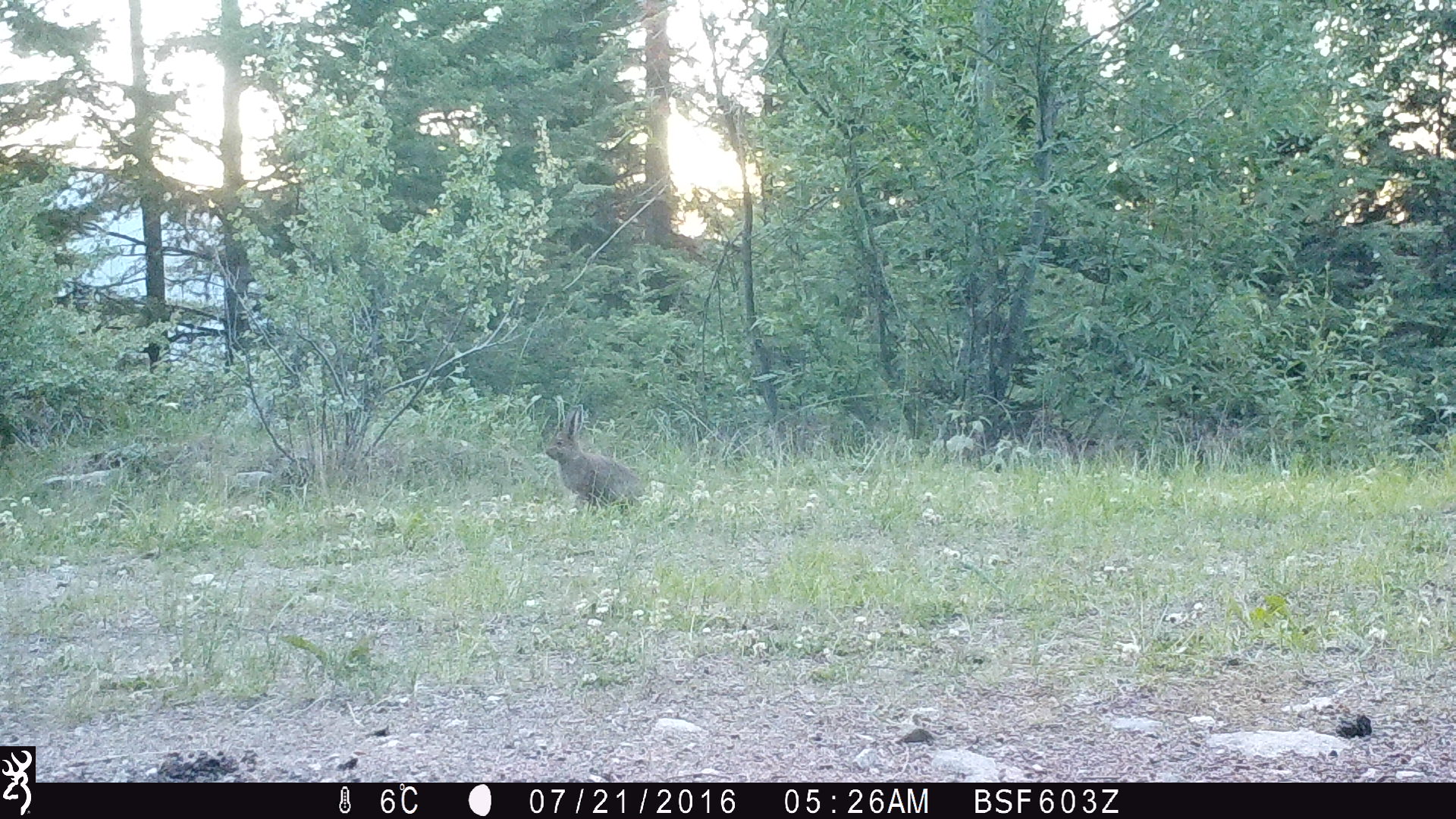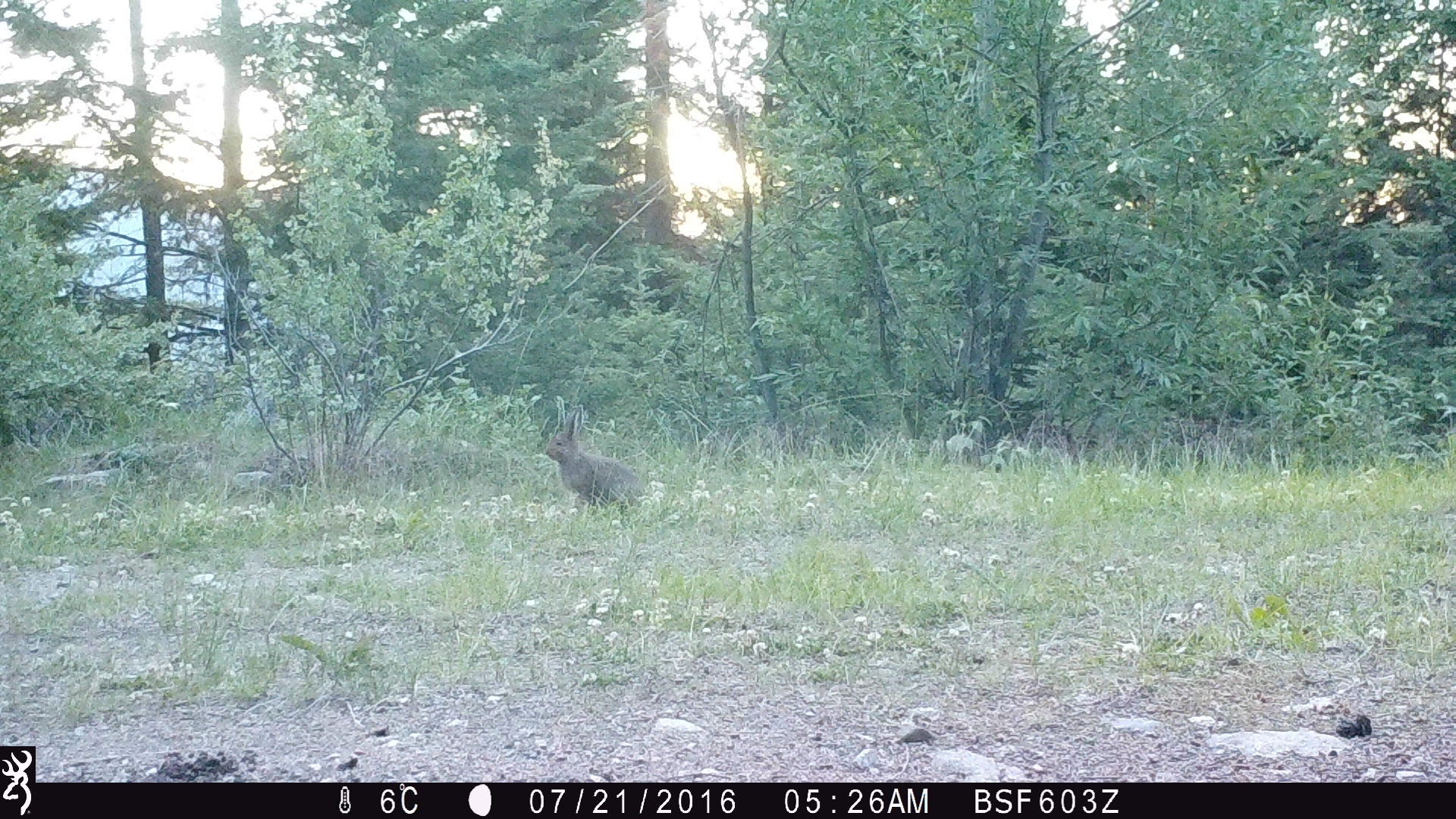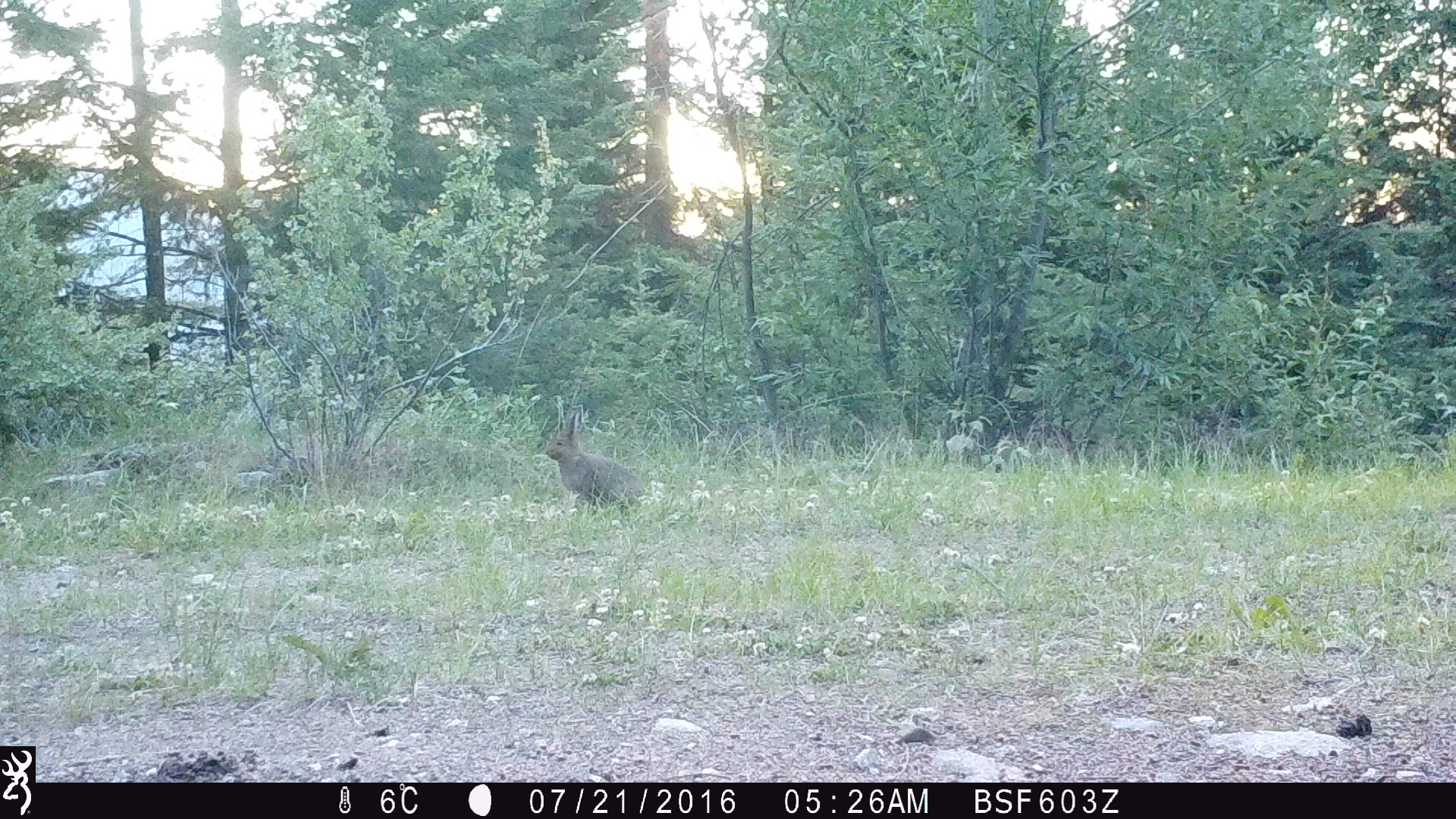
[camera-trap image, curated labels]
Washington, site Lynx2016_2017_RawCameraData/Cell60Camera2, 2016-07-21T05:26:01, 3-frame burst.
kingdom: Animalia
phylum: Chordata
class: Mammalia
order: Lagomorpha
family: Leporidae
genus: Lepus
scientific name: Lepus americanus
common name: snowshoe hare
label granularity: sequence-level